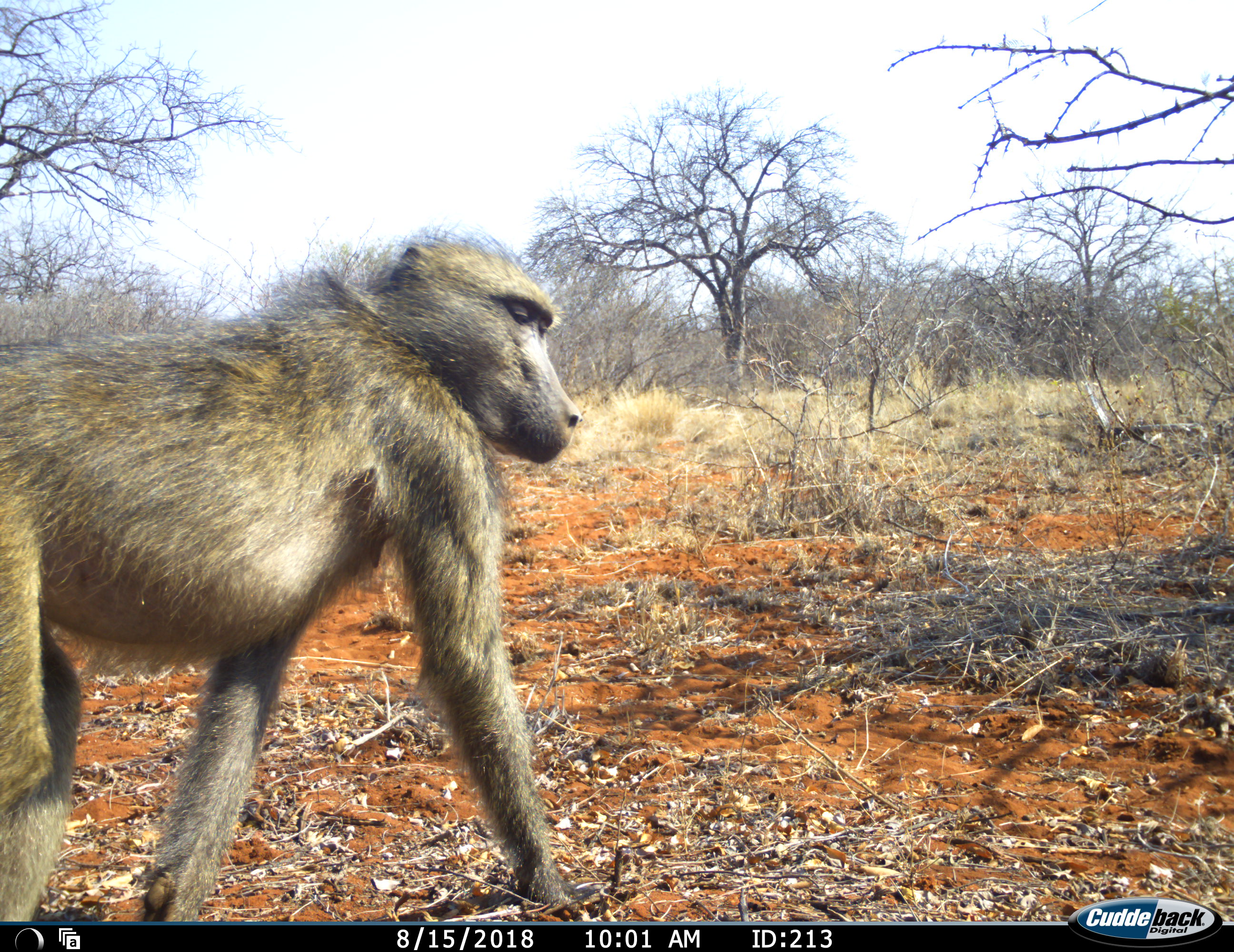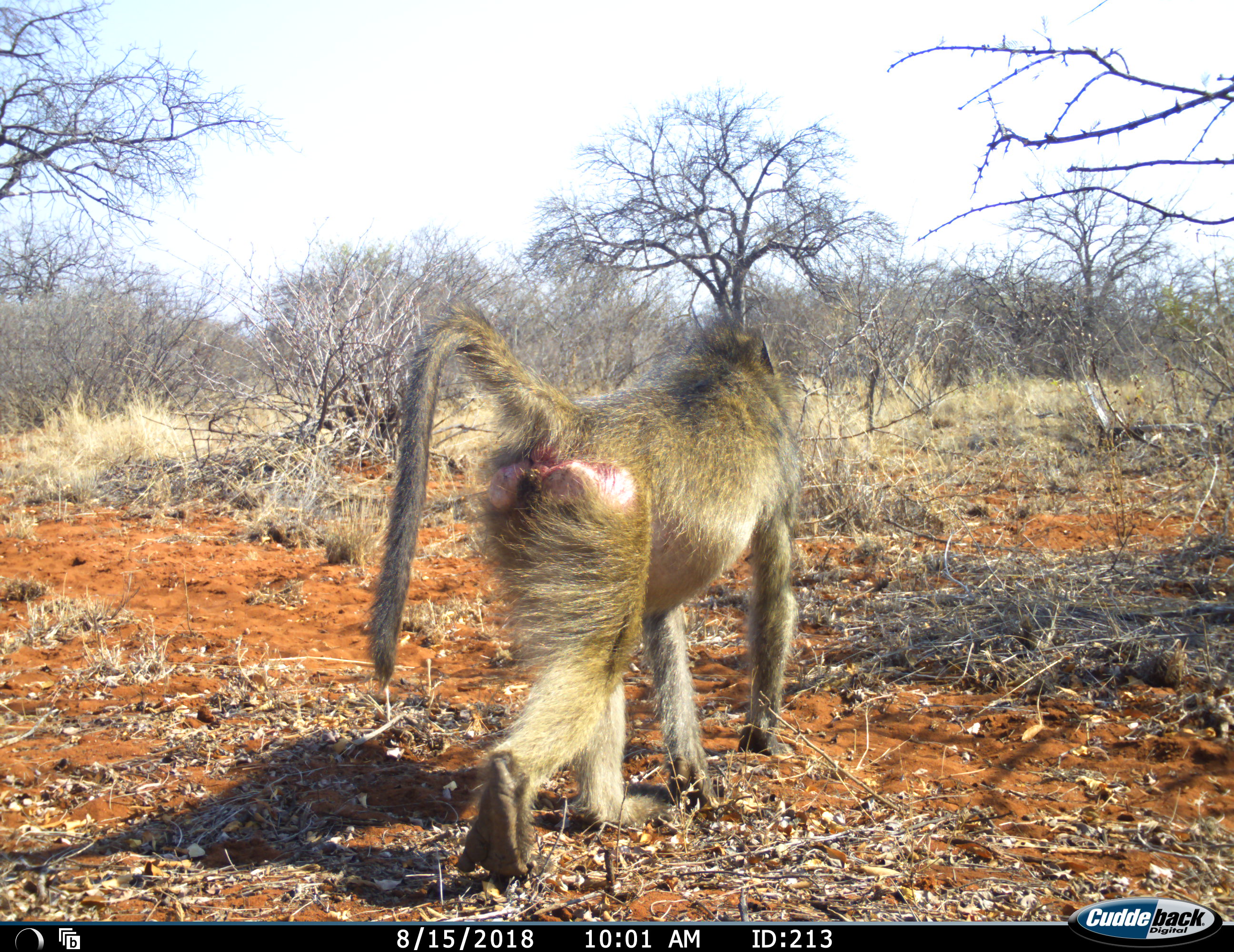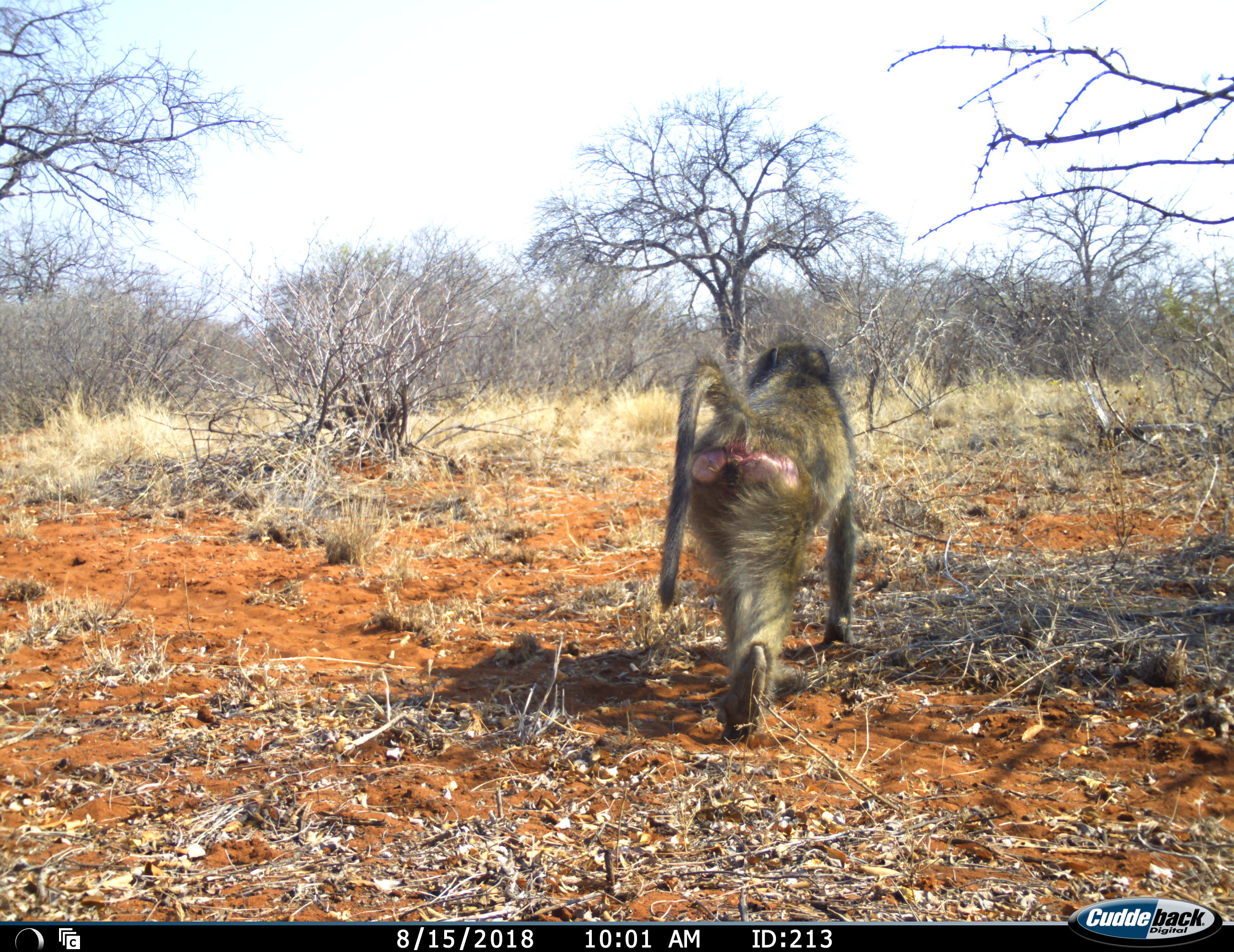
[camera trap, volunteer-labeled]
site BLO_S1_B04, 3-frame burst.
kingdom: Animalia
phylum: Chordata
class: Mammalia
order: Primates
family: Cercopithecidae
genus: Papio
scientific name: Papio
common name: baboon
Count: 1.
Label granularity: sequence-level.